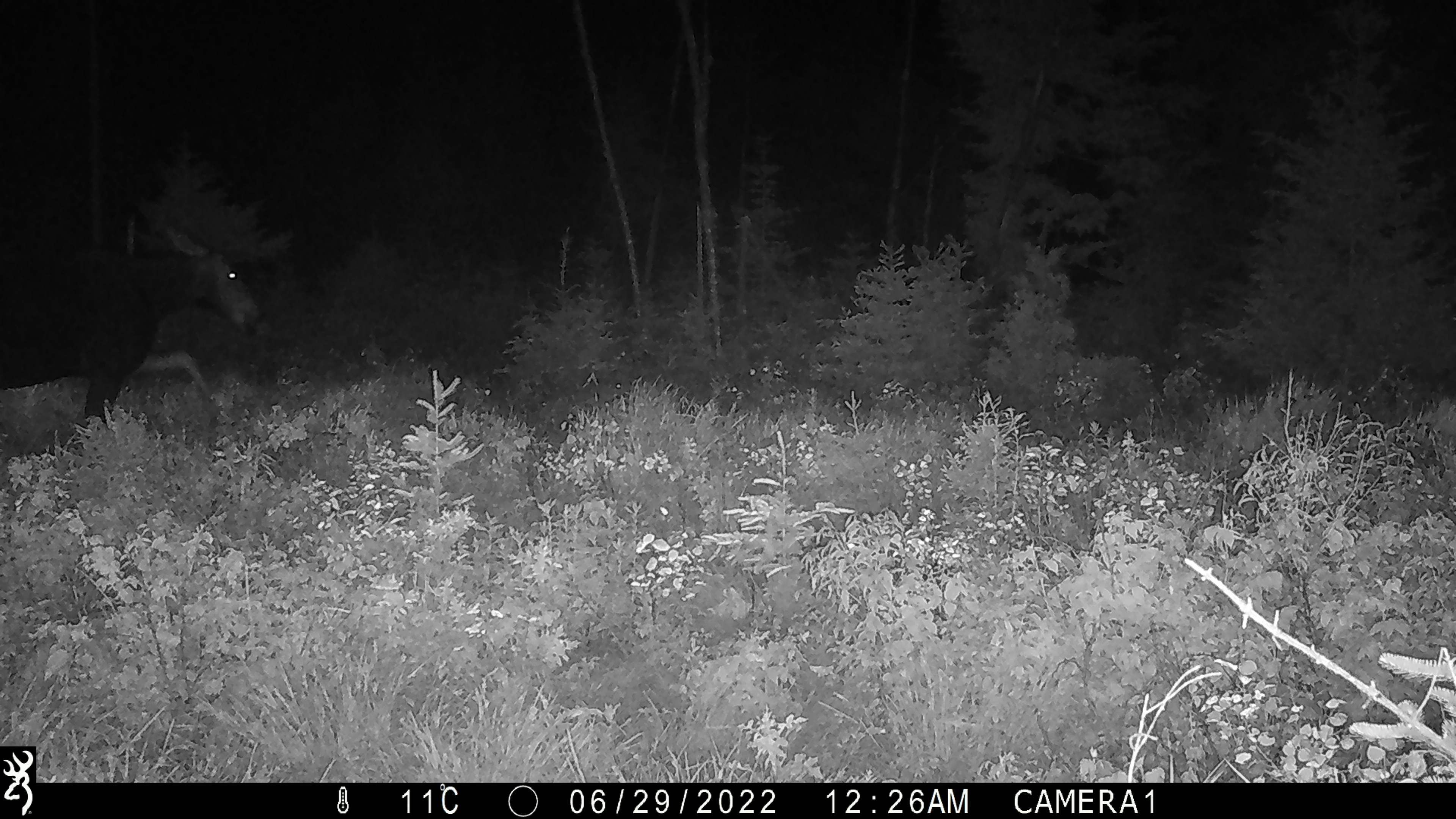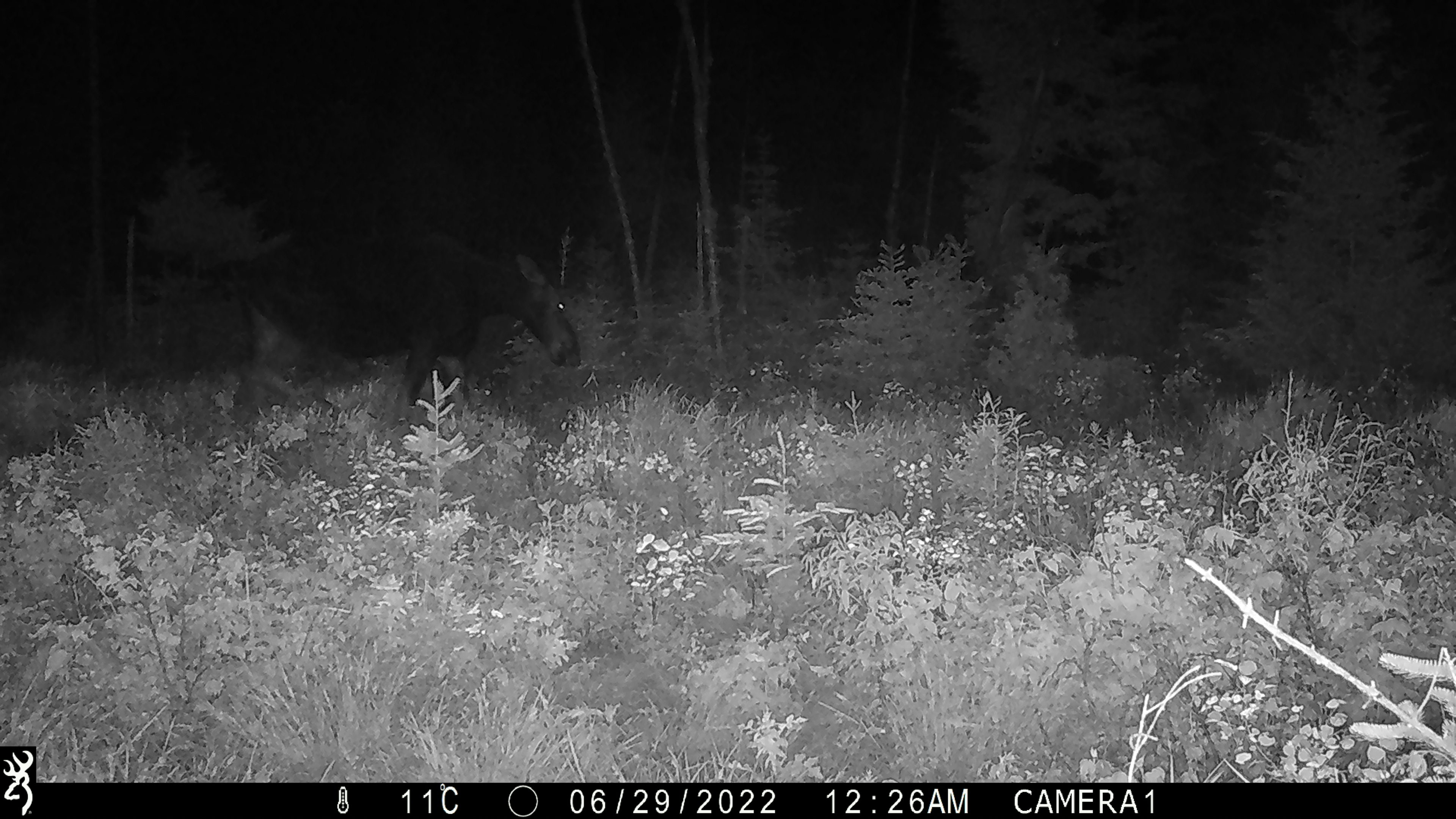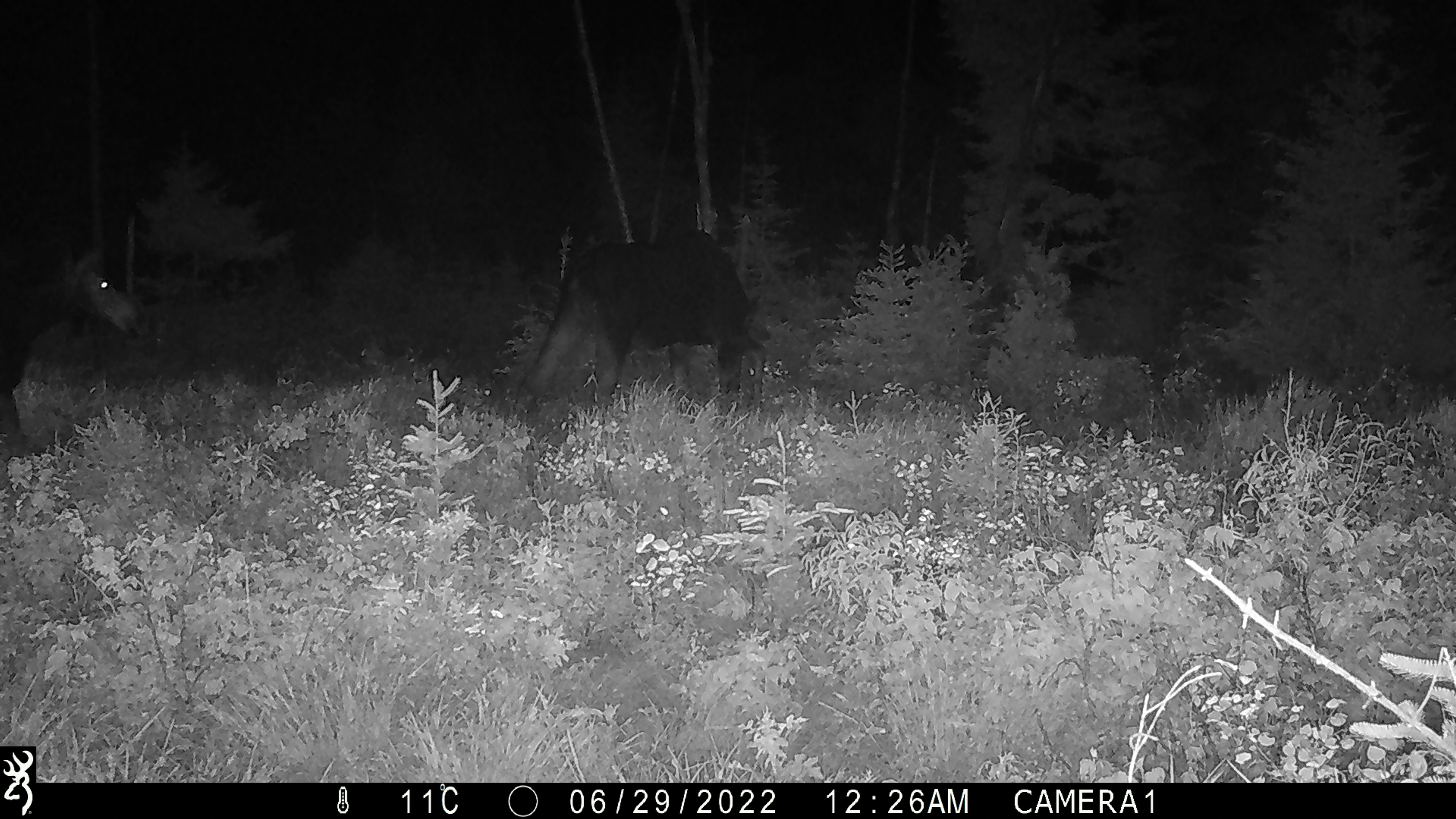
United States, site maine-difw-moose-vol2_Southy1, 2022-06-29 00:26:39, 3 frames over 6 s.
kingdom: Animalia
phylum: Chordata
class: Mammalia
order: Artiodactyla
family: Cervidae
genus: Alces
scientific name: Alces alces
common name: moose